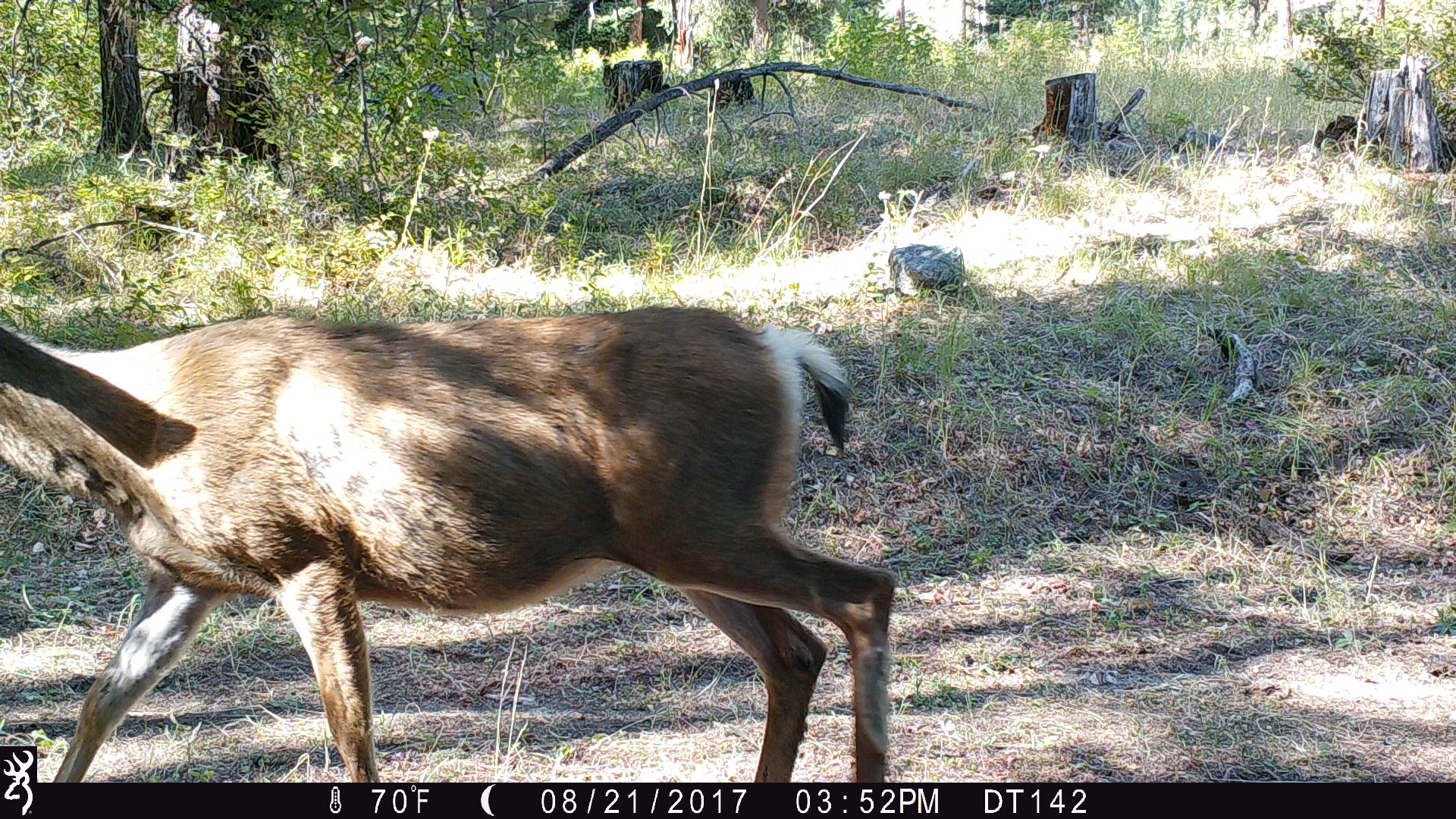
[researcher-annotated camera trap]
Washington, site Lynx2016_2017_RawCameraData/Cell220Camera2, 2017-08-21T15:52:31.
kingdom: Animalia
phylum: Chordata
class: Mammalia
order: Artiodactyla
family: Cervidae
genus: Odocoileus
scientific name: Odocoileus hemionus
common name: mule deer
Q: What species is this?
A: Odocoileus hemionus (mule deer).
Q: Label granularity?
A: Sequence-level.